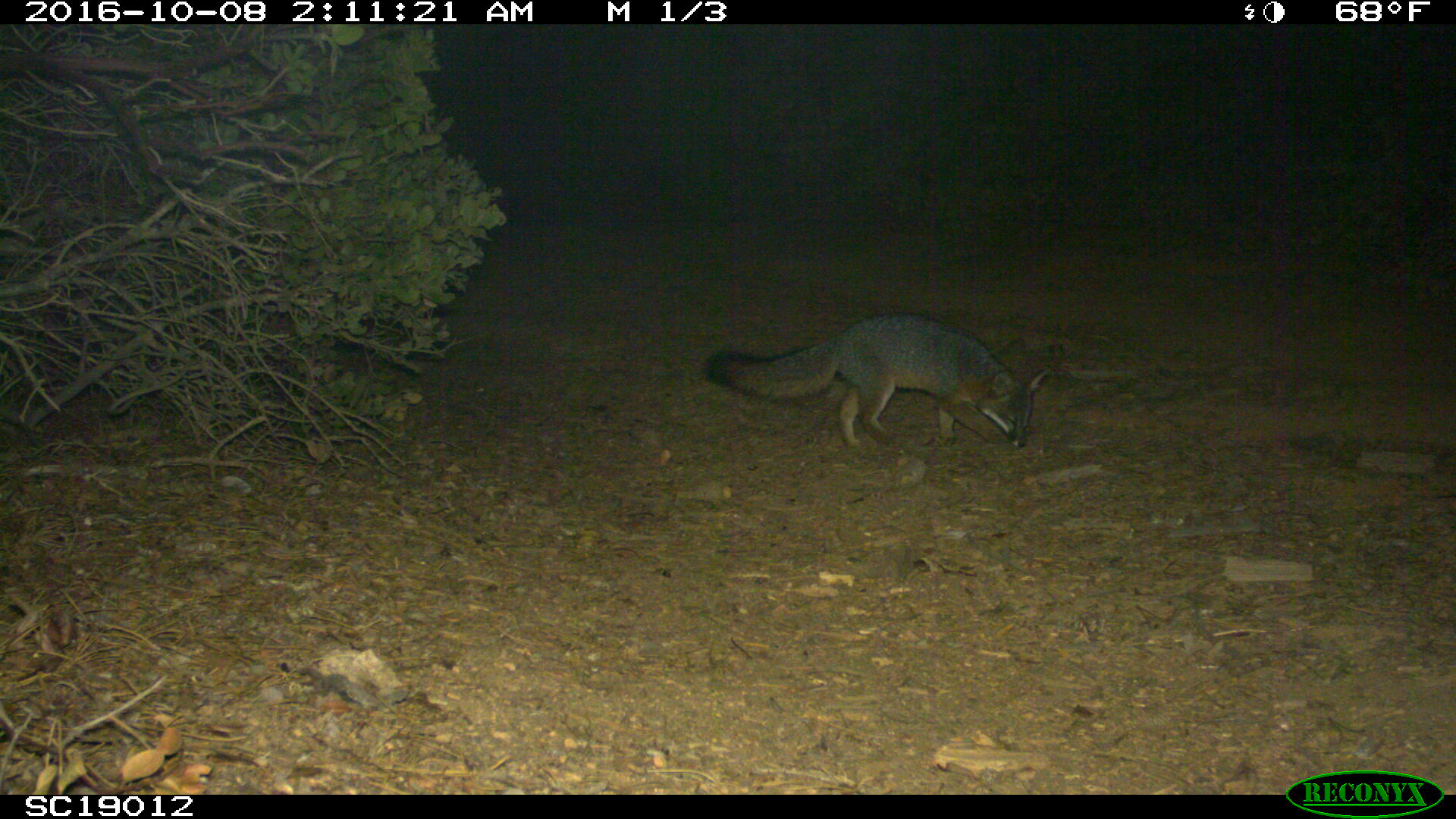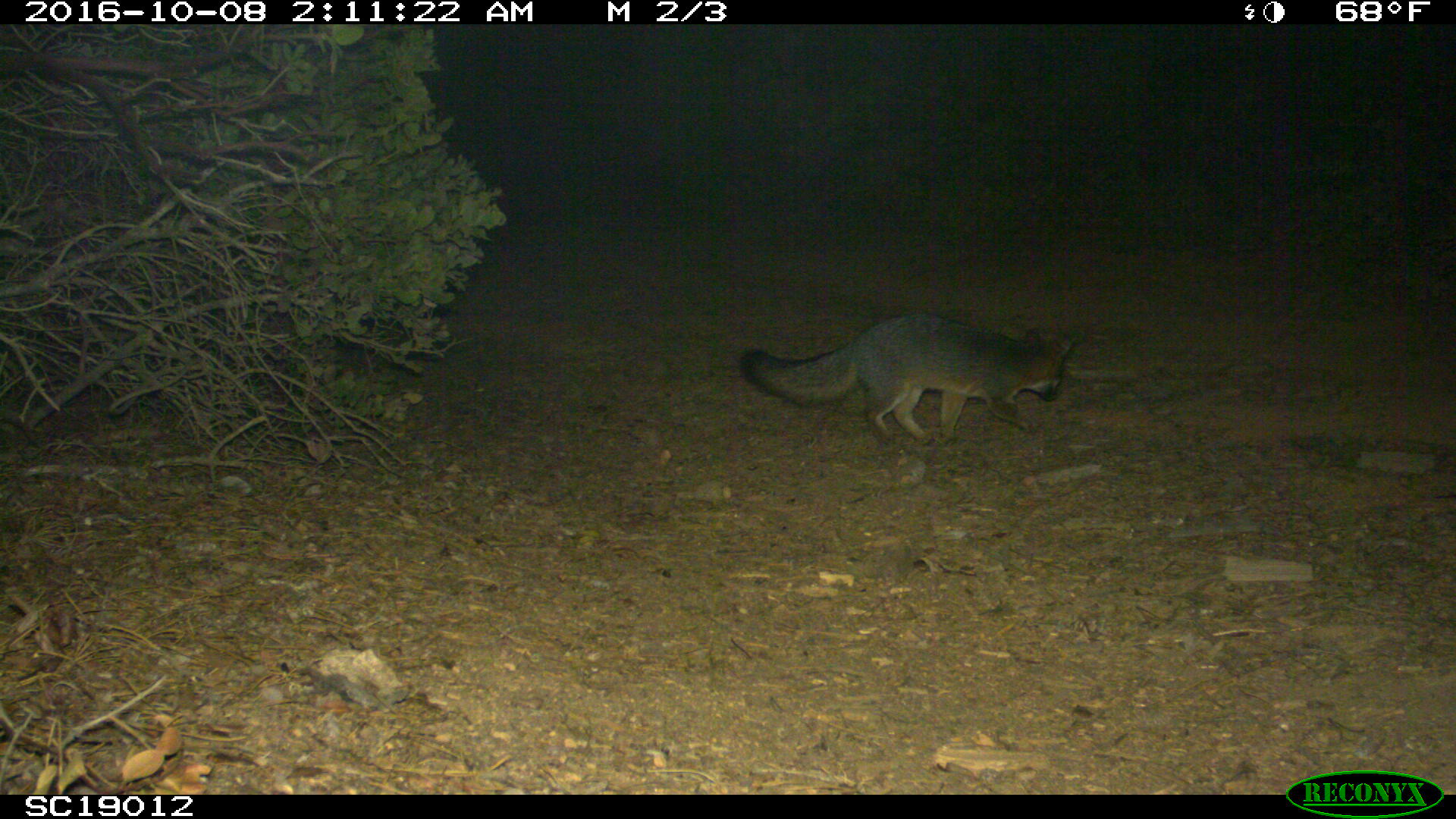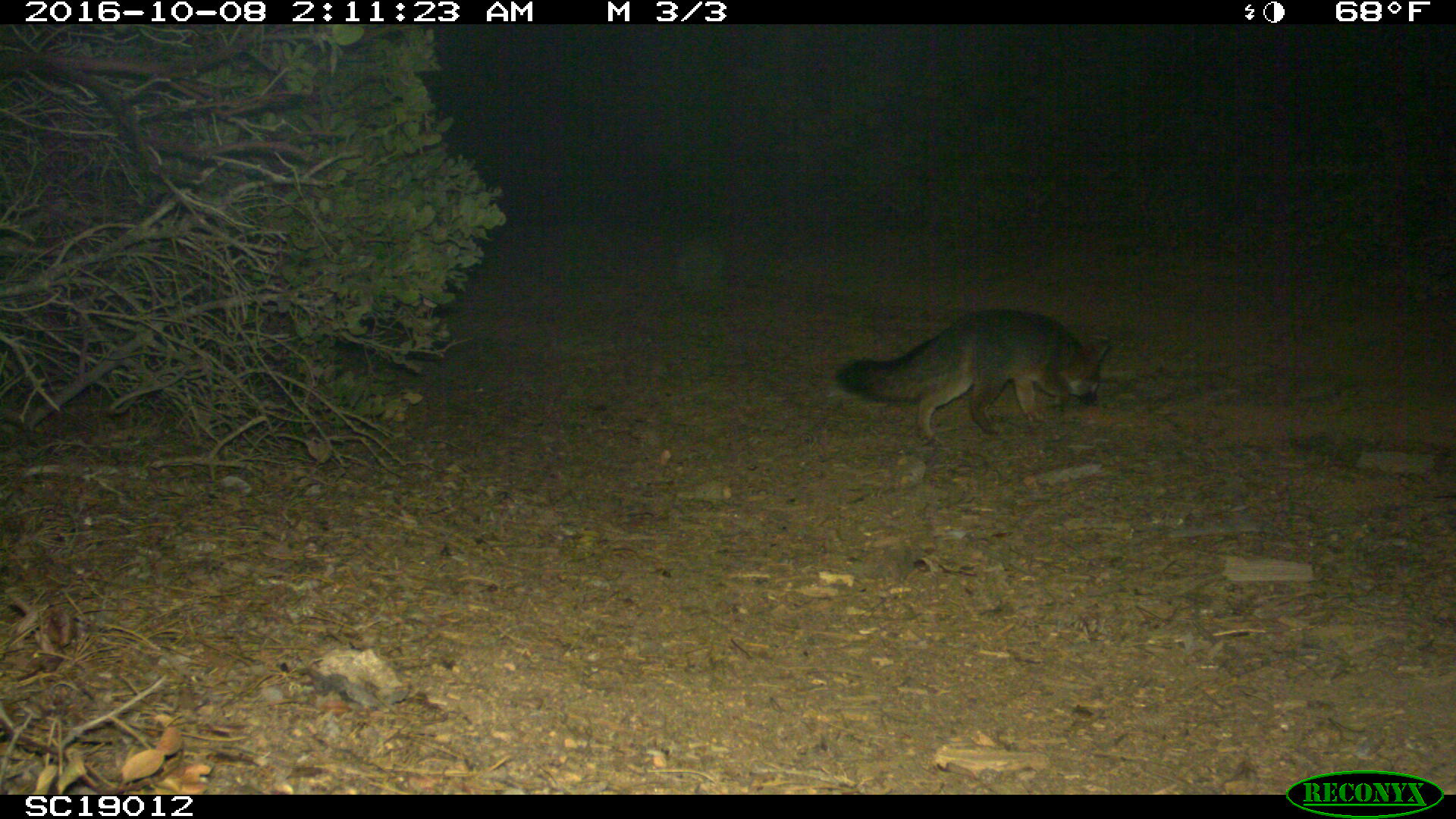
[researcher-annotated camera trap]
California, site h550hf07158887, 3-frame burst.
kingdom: Animalia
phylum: Chordata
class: Mammalia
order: Carnivora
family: Canidae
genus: Urocyon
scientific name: Urocyon littoralis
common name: island fox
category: fox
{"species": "fox (island fox) (Urocyon littoralis)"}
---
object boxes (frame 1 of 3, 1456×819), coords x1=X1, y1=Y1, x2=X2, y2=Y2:
fox: x1=702, y1=312, x2=1047, y2=448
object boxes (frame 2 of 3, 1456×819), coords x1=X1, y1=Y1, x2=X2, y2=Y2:
fox: x1=737, y1=314, x2=1073, y2=447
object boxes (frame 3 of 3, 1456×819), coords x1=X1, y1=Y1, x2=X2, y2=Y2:
fox: x1=833, y1=308, x2=1112, y2=449